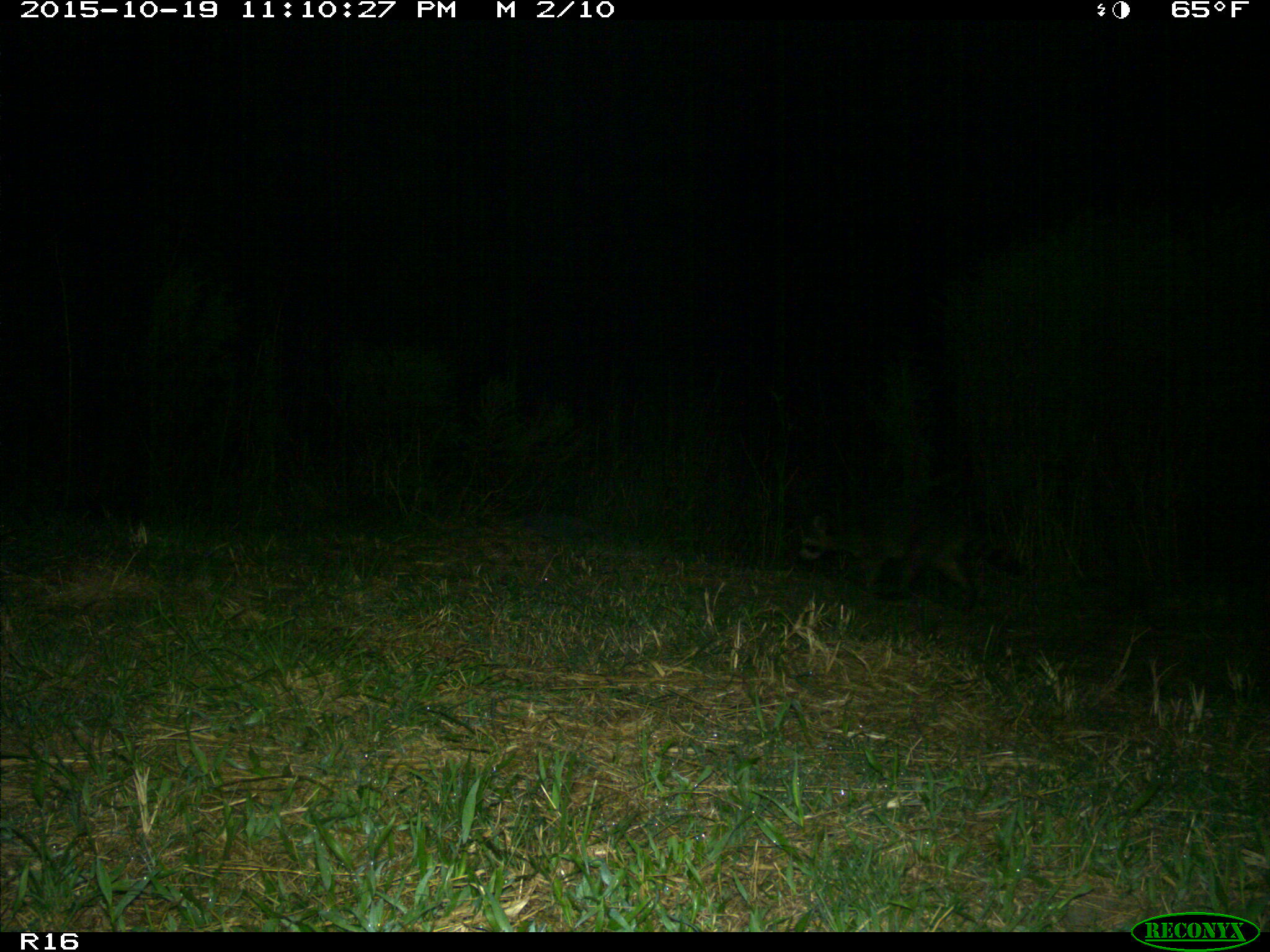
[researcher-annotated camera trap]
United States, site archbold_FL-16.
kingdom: Animalia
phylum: Chordata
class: Mammalia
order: Carnivora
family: Procyonidae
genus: Procyon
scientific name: Procyon lotor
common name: common raccoon